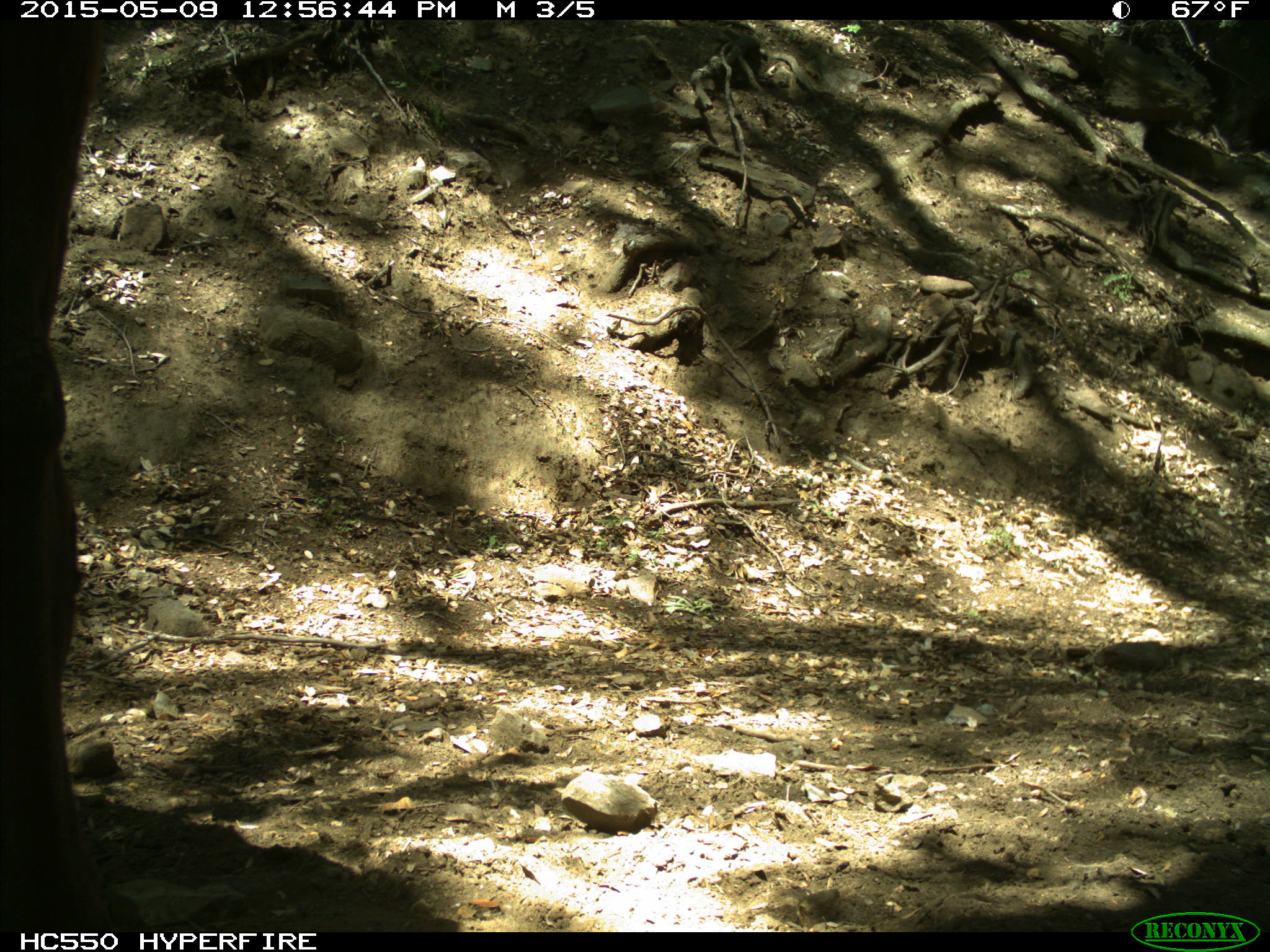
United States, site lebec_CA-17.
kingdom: Animalia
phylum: Chordata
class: Mammalia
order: Artiodactyla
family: Bovidae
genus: Bos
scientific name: Bos taurus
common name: domestic cow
Bos taurus (domestic cow).